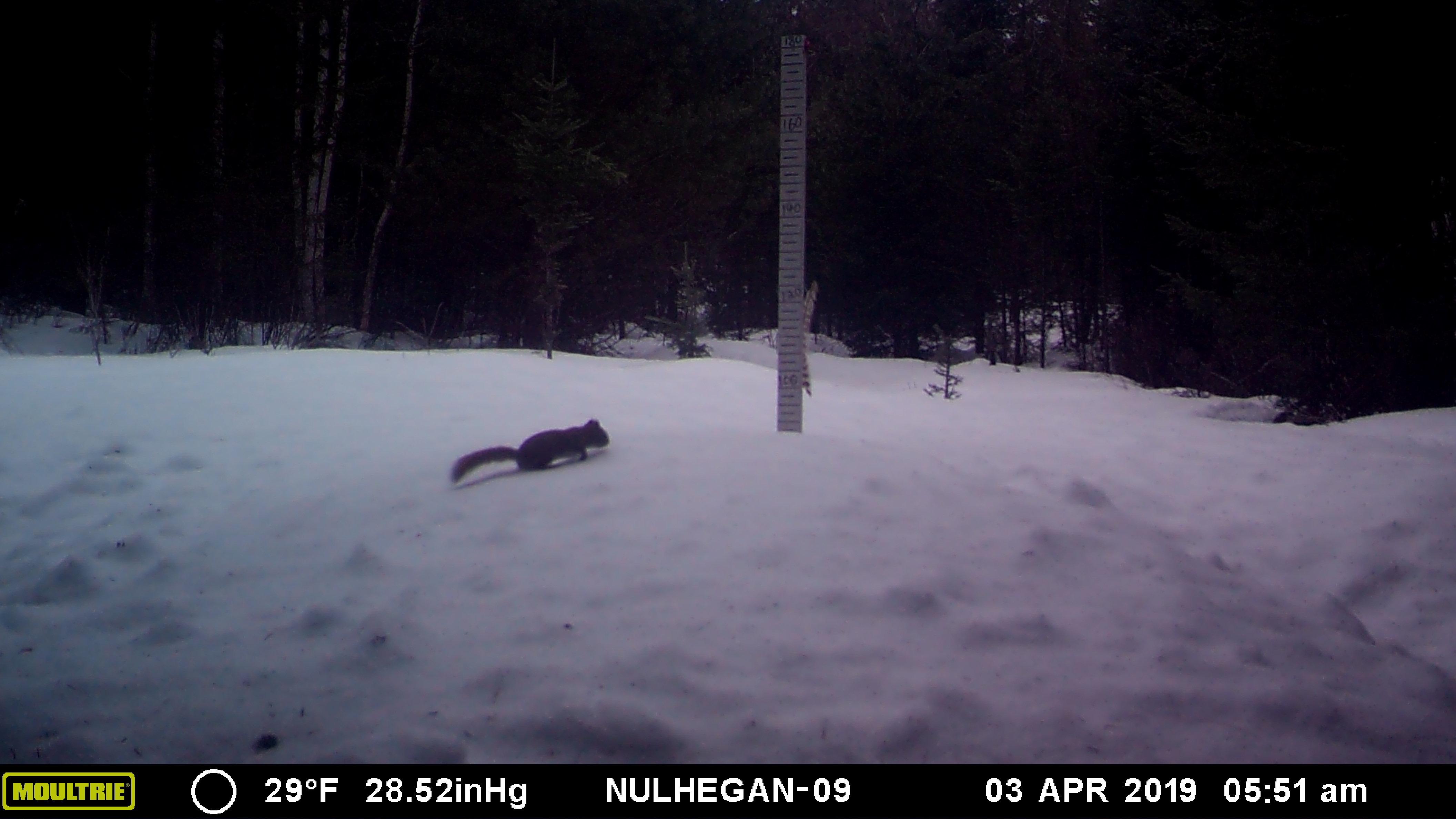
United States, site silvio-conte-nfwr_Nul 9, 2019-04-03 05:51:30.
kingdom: Animalia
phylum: Chordata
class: Mammalia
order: Rodentia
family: Sciuridae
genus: Tamiasciurus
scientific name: Tamiasciurus hudsonicus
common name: red squirrel